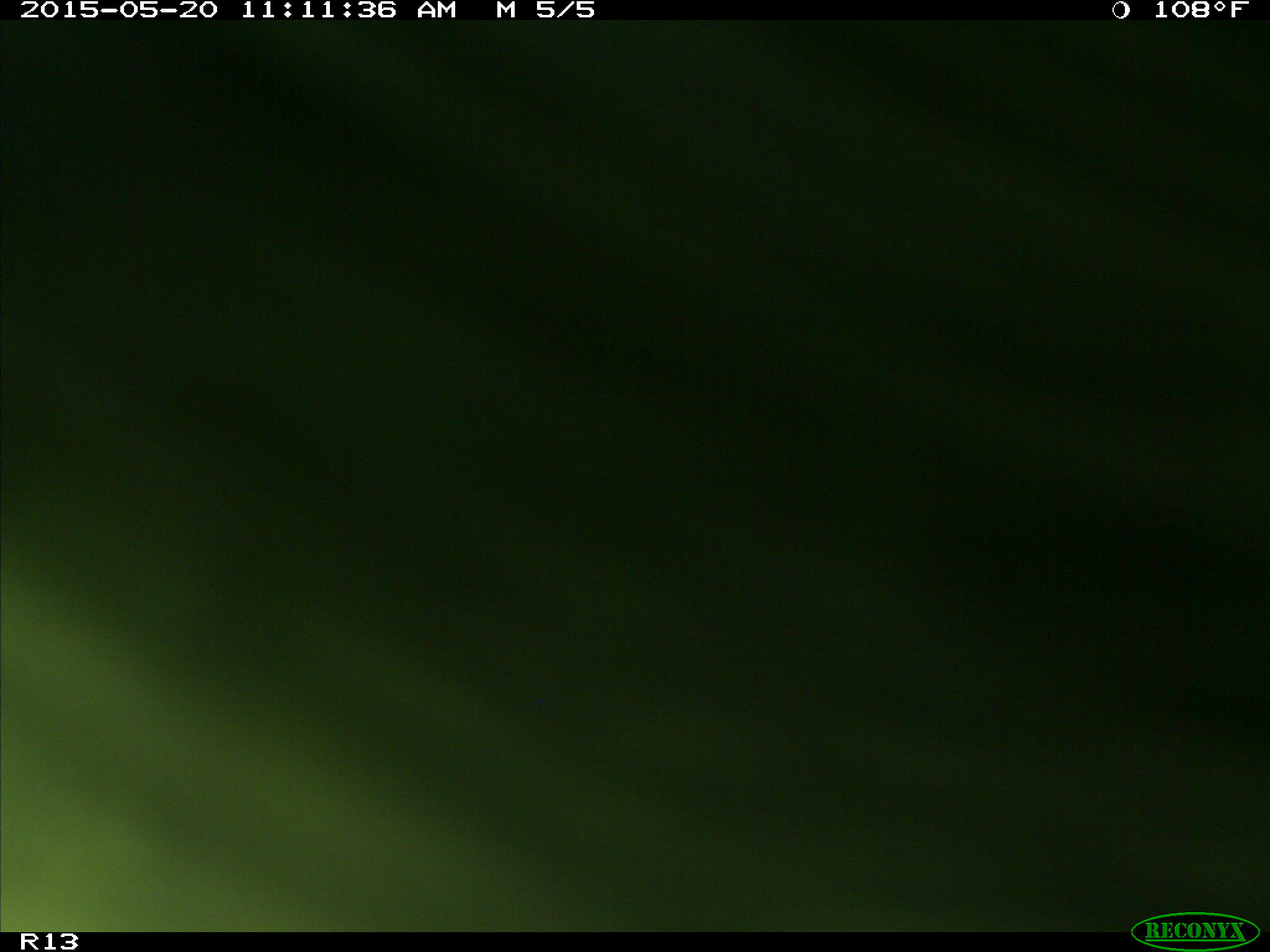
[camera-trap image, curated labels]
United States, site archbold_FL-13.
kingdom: Animalia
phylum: Chordata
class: Mammalia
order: Artiodactyla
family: Bovidae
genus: Bos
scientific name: Bos taurus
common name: domestic cow